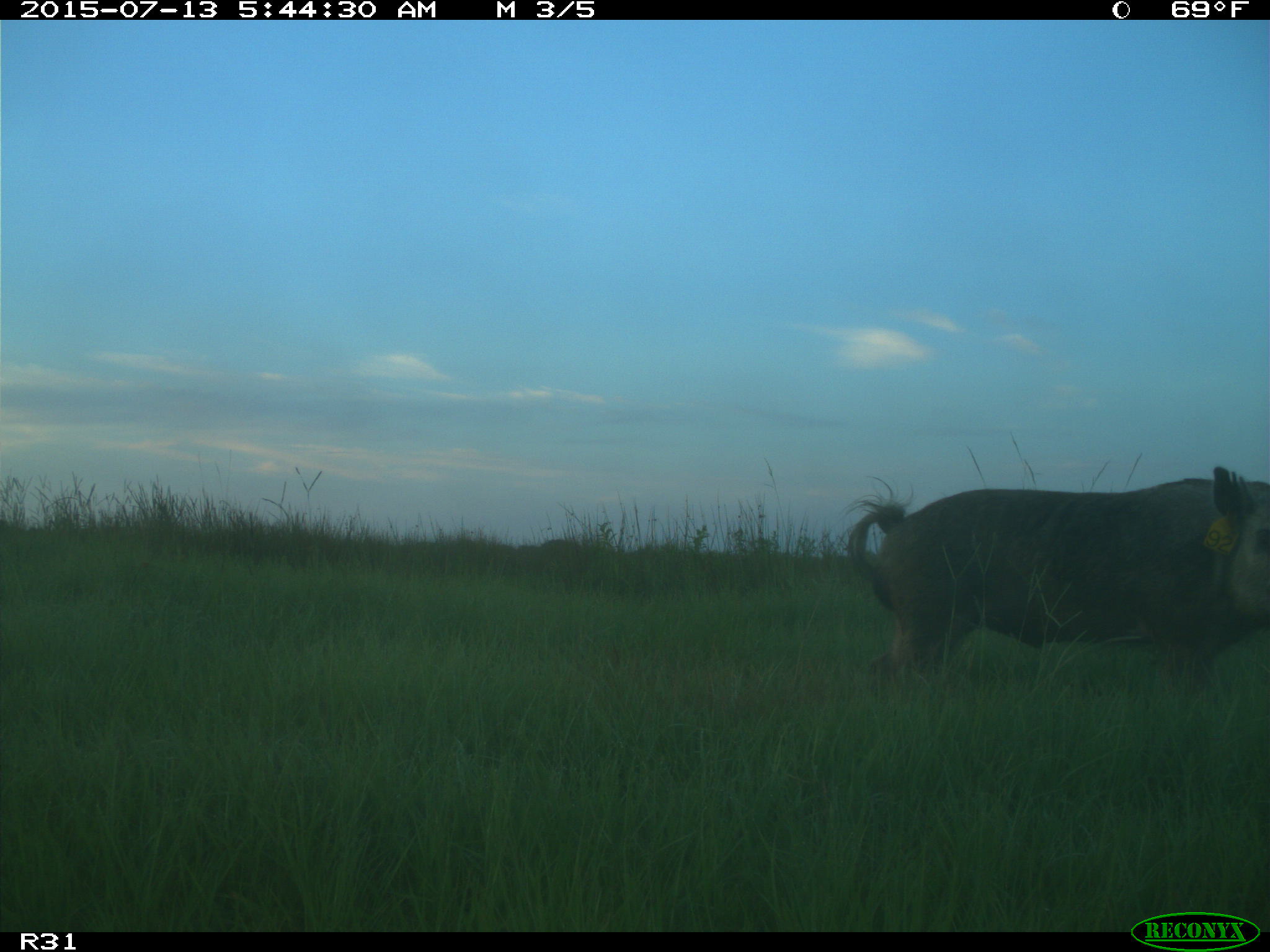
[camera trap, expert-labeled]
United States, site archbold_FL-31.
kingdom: Animalia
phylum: Chordata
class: Mammalia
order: Artiodactyla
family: Suidae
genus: Sus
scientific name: Sus scrofa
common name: wild boar